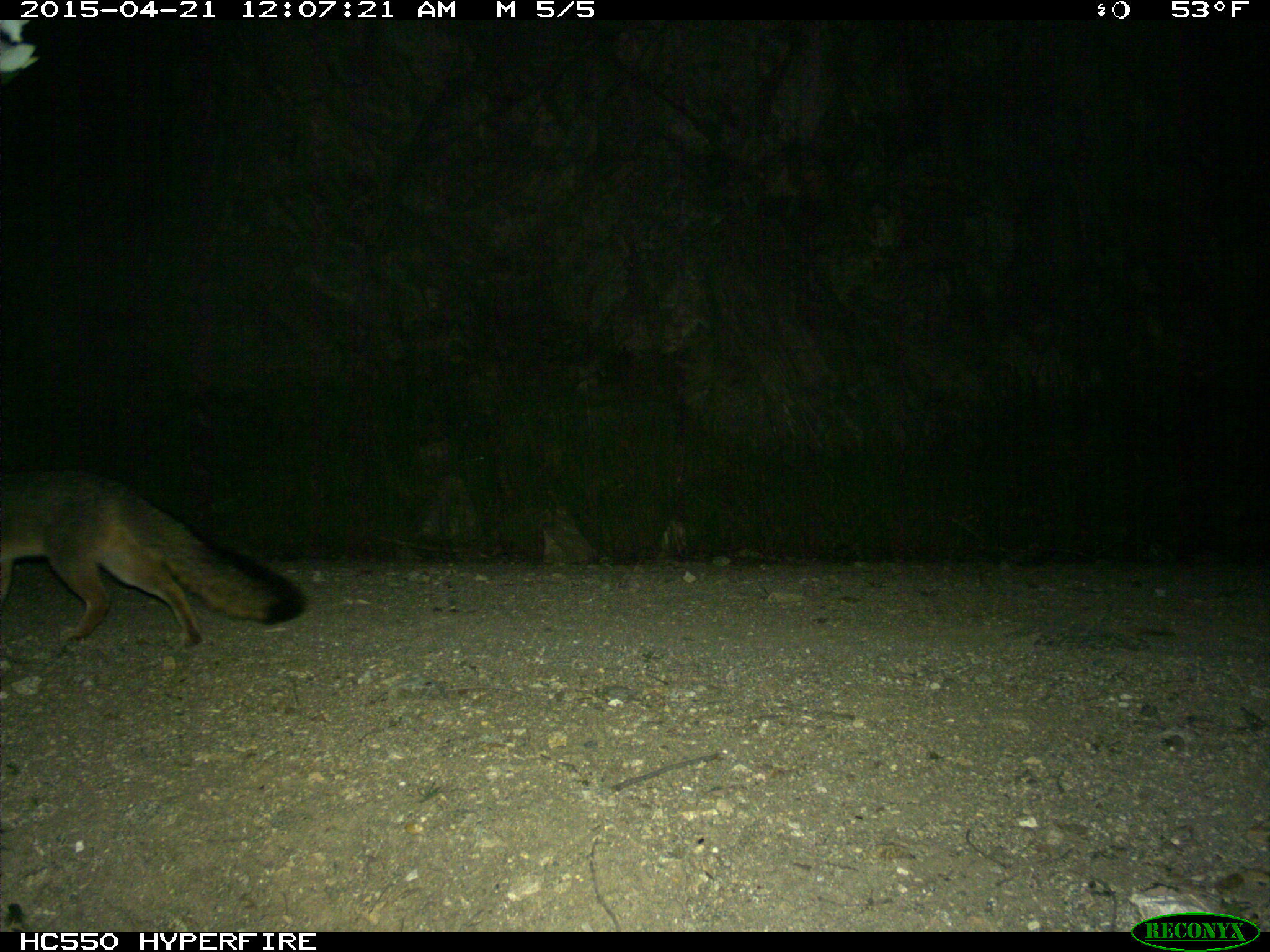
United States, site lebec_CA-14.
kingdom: Animalia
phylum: Chordata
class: Mammalia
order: Carnivora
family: Canidae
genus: Urocyon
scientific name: Urocyon cinereoargenteus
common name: gray fox